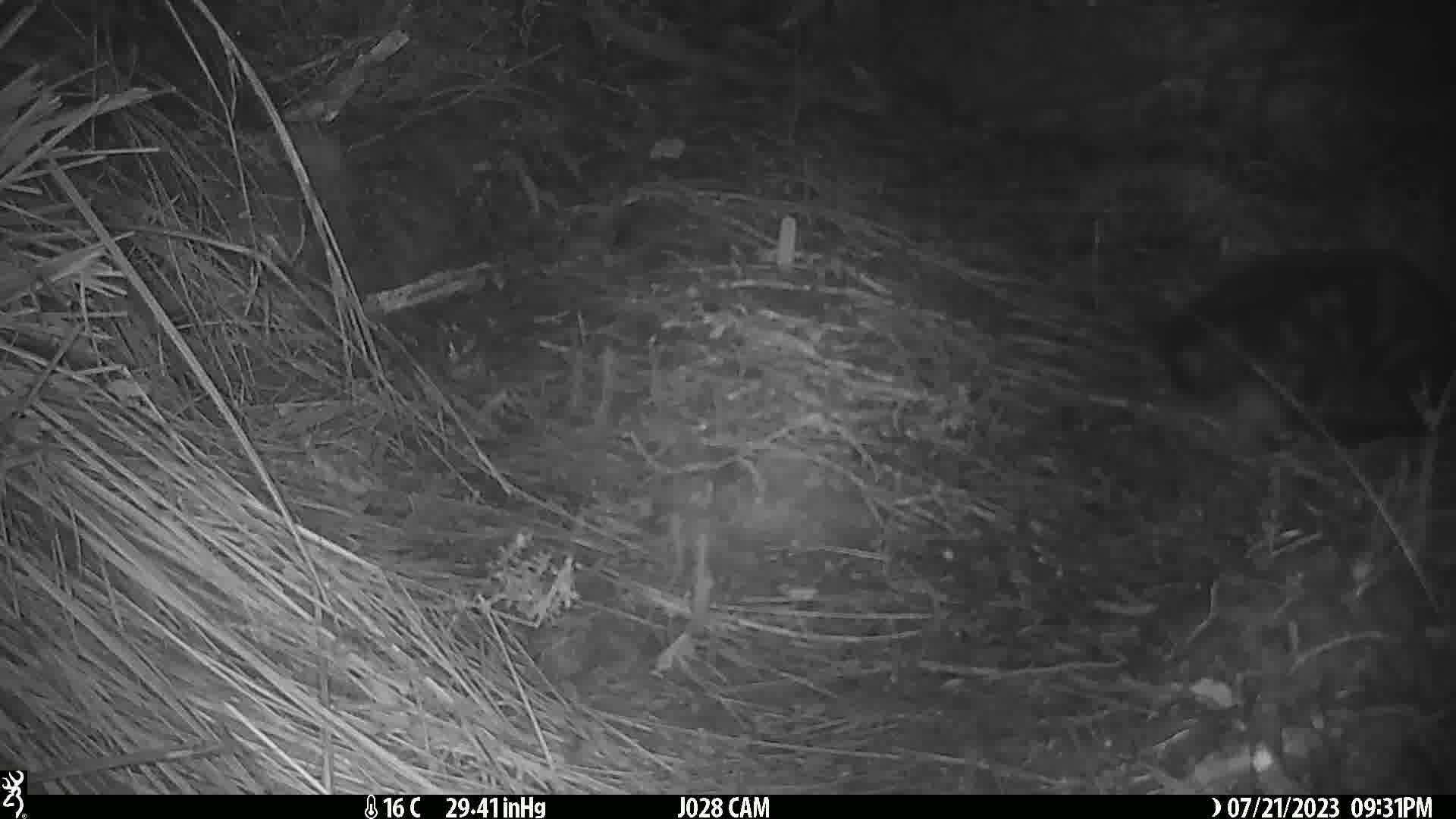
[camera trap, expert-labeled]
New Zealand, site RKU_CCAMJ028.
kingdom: Animalia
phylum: Chordata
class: Mammalia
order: Carnivora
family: Felidae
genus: Felis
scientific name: Felis catus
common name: domestic cat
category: cat